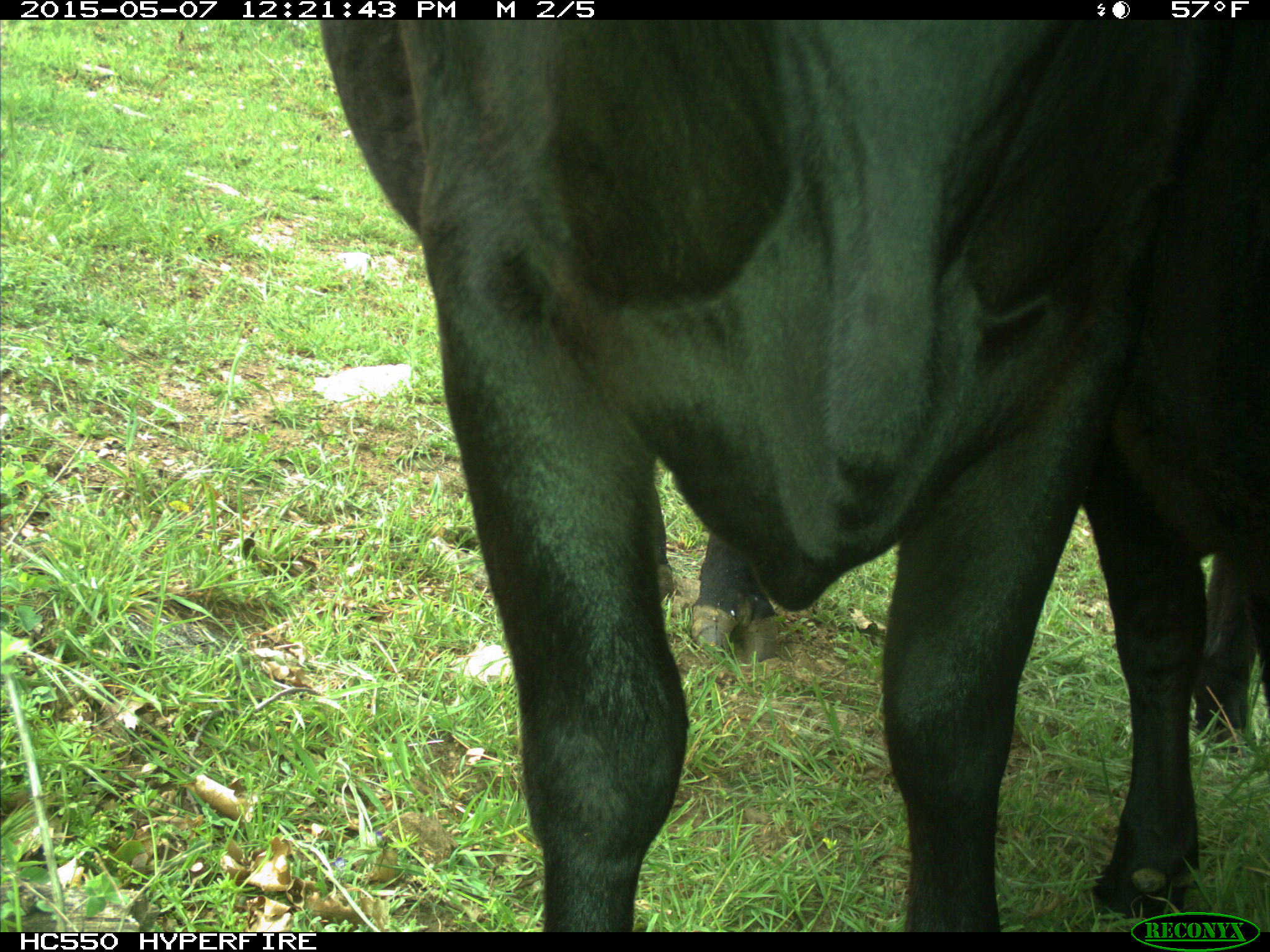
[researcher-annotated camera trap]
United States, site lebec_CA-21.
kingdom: Animalia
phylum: Chordata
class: Mammalia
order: Artiodactyla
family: Bovidae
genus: Bos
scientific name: Bos taurus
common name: domestic cow